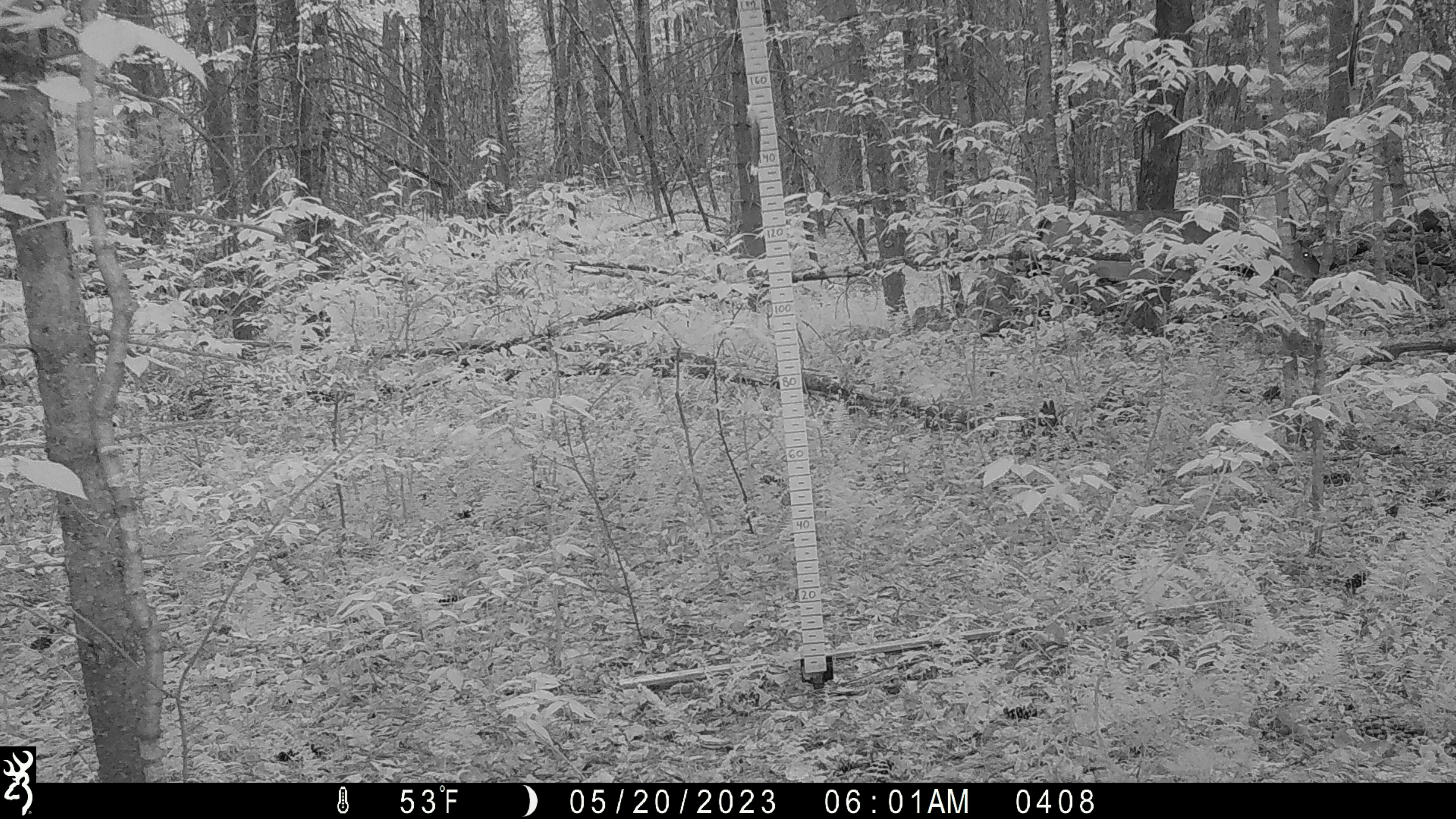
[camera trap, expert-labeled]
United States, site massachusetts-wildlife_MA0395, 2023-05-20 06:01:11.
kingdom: Animalia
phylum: Chordata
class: Mammalia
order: Artiodactyla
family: Cervidae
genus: Odocoileus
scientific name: Odocoileus virginianus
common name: white-tailed deer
White-tailed deer (Odocoileus virginianus).